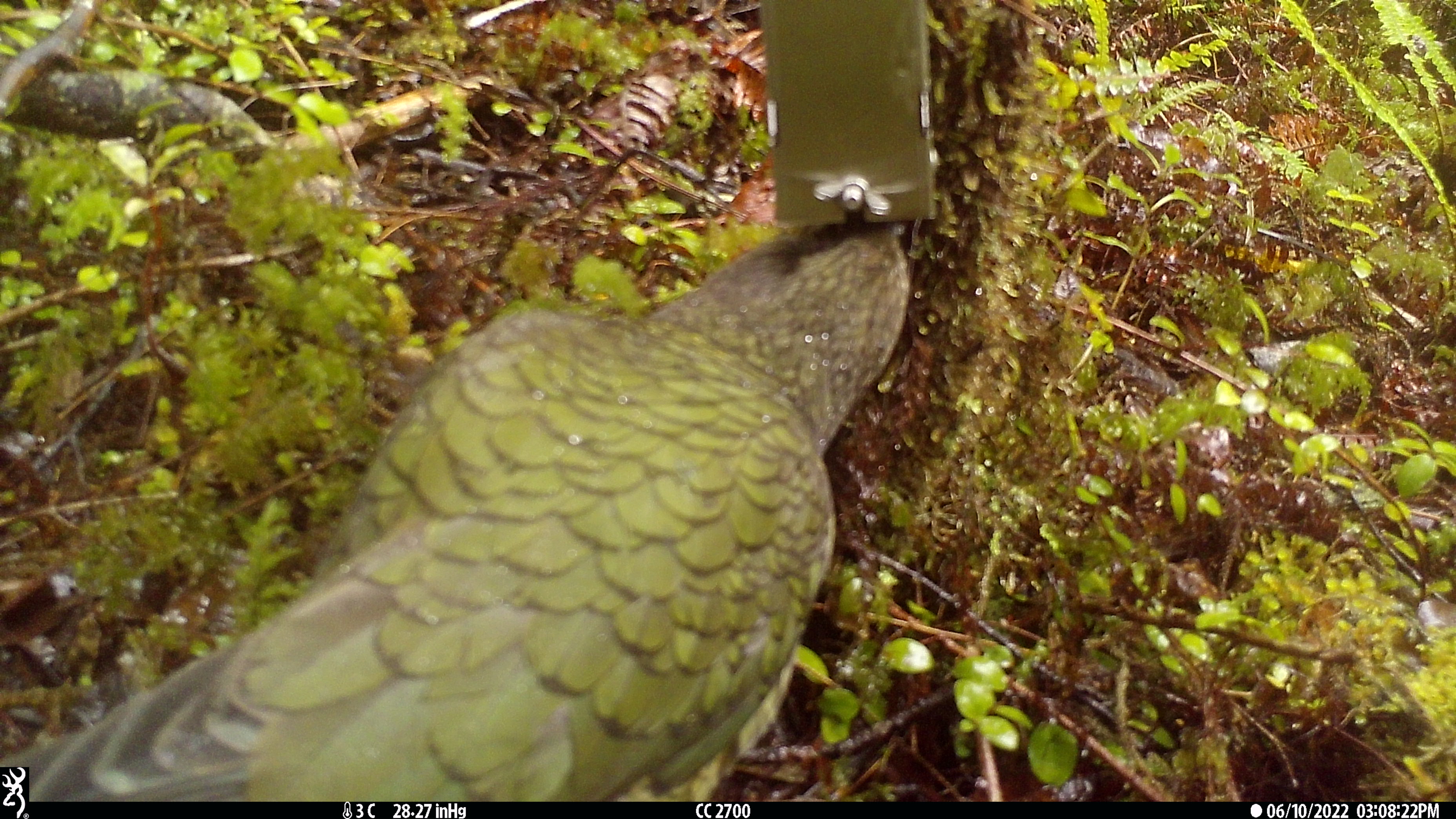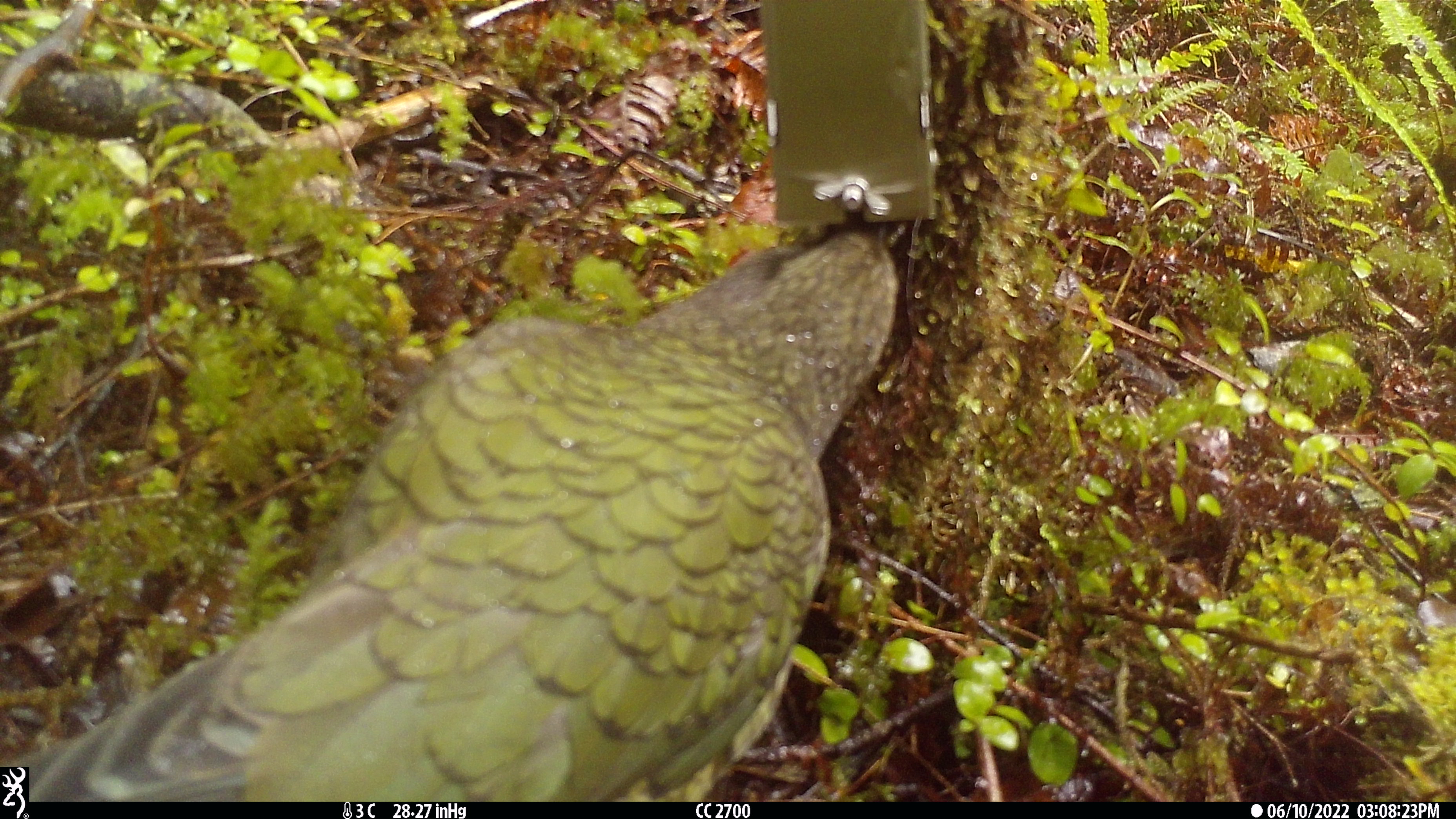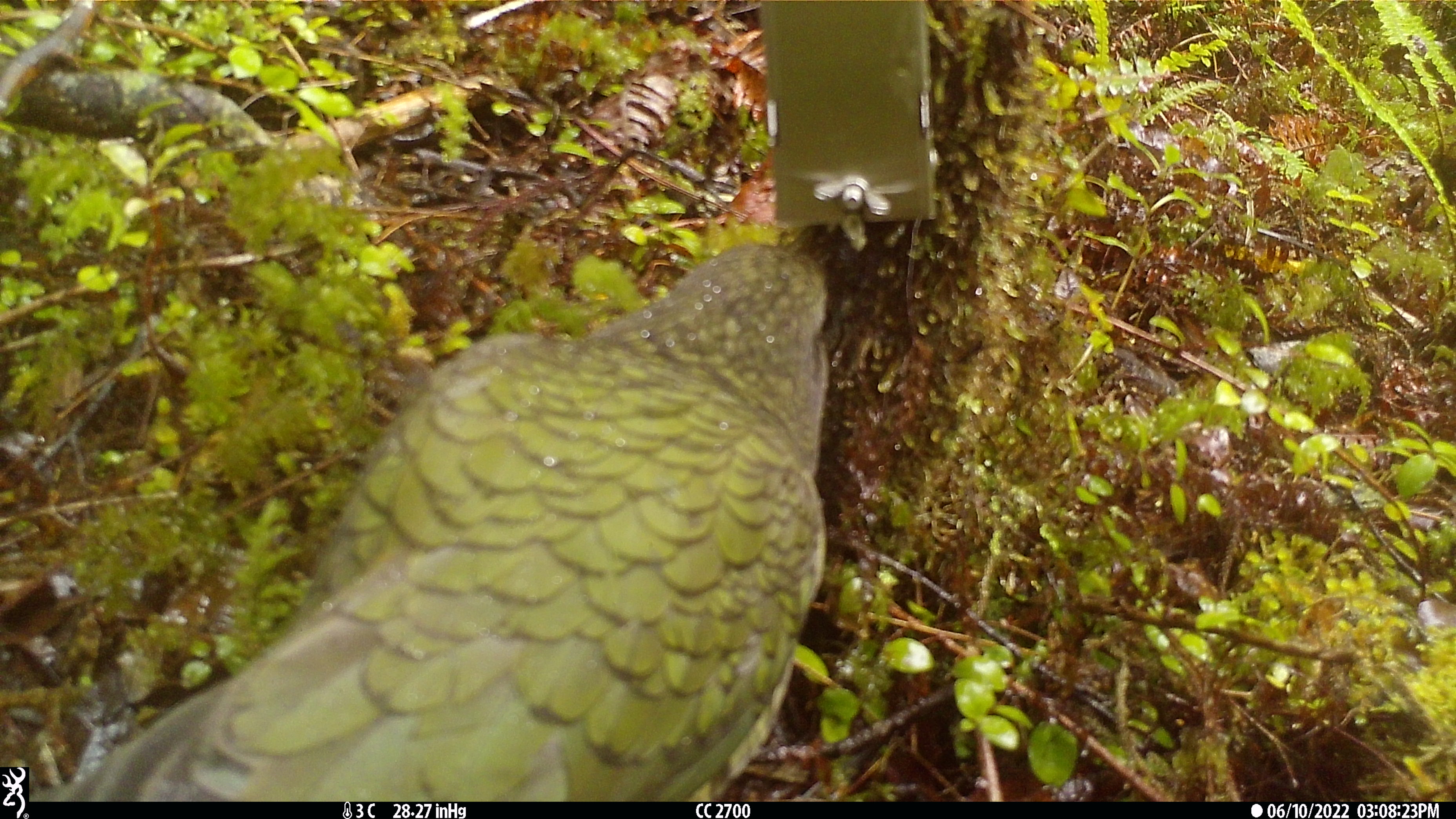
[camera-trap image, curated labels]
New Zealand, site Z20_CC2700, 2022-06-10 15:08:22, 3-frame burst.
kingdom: Animalia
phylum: Chordata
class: Aves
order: Psittaciformes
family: Strigopidae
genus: Nestor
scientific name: Nestor notabilis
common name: kea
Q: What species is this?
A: Kea (Nestor notabilis).